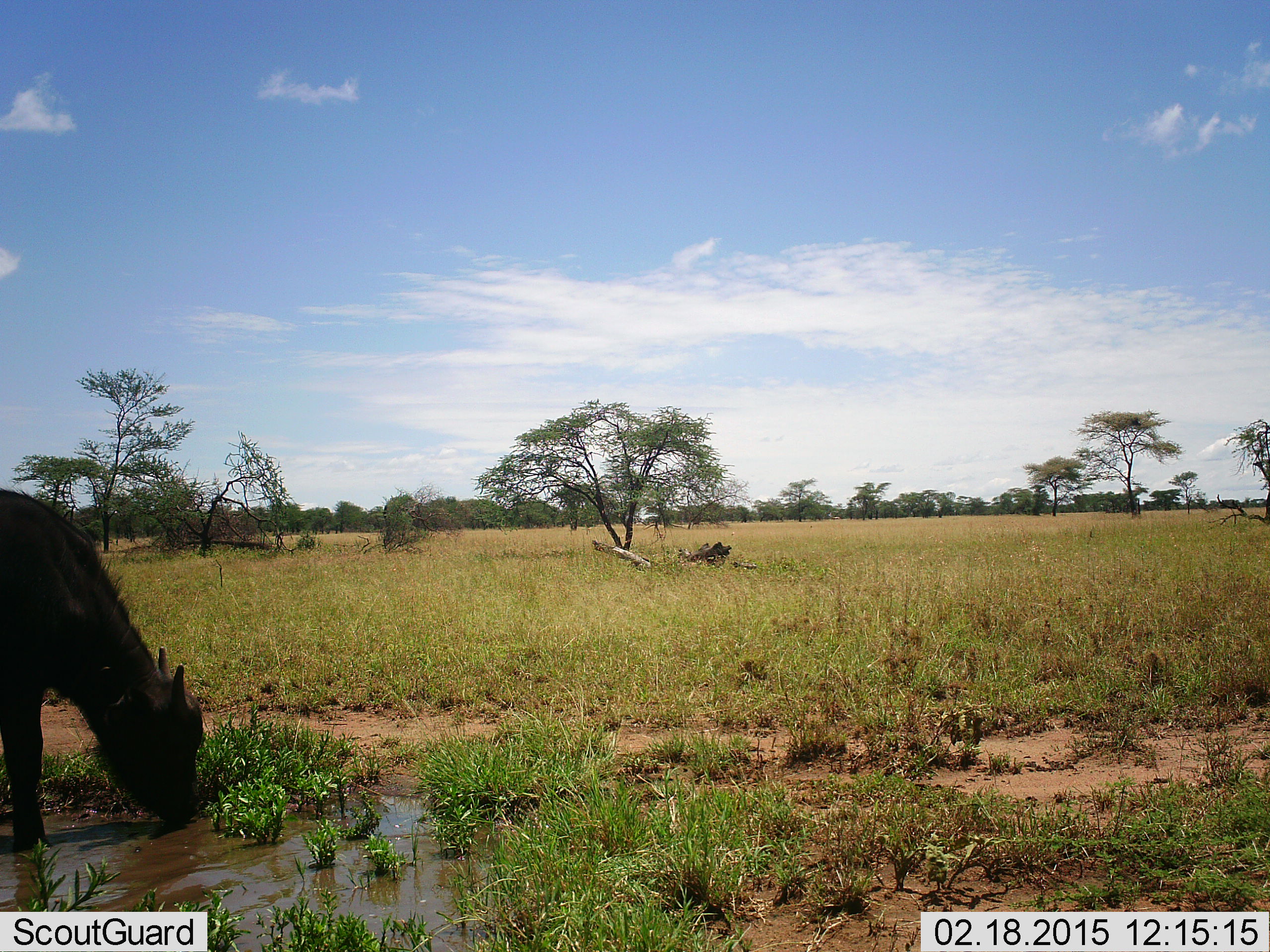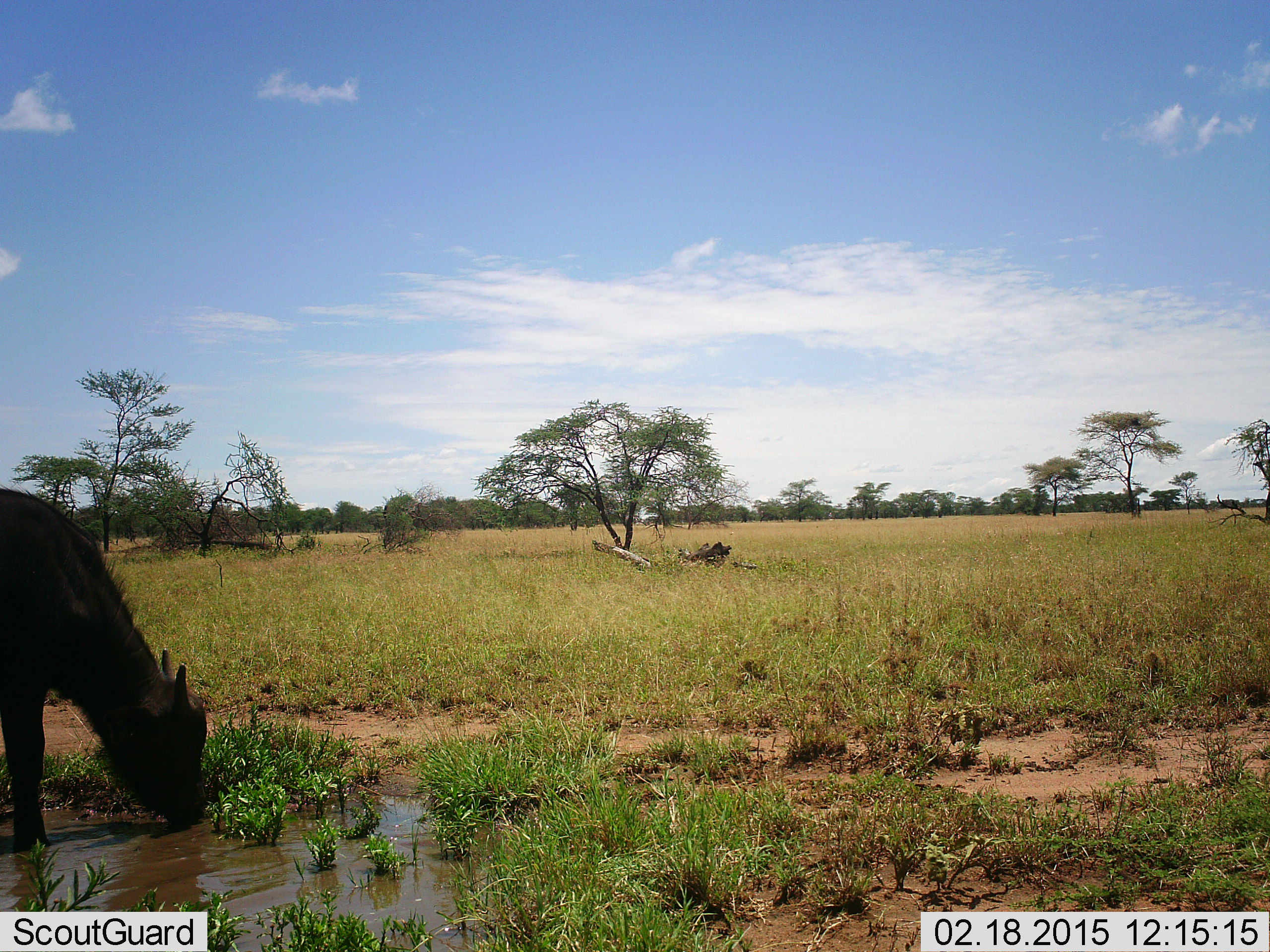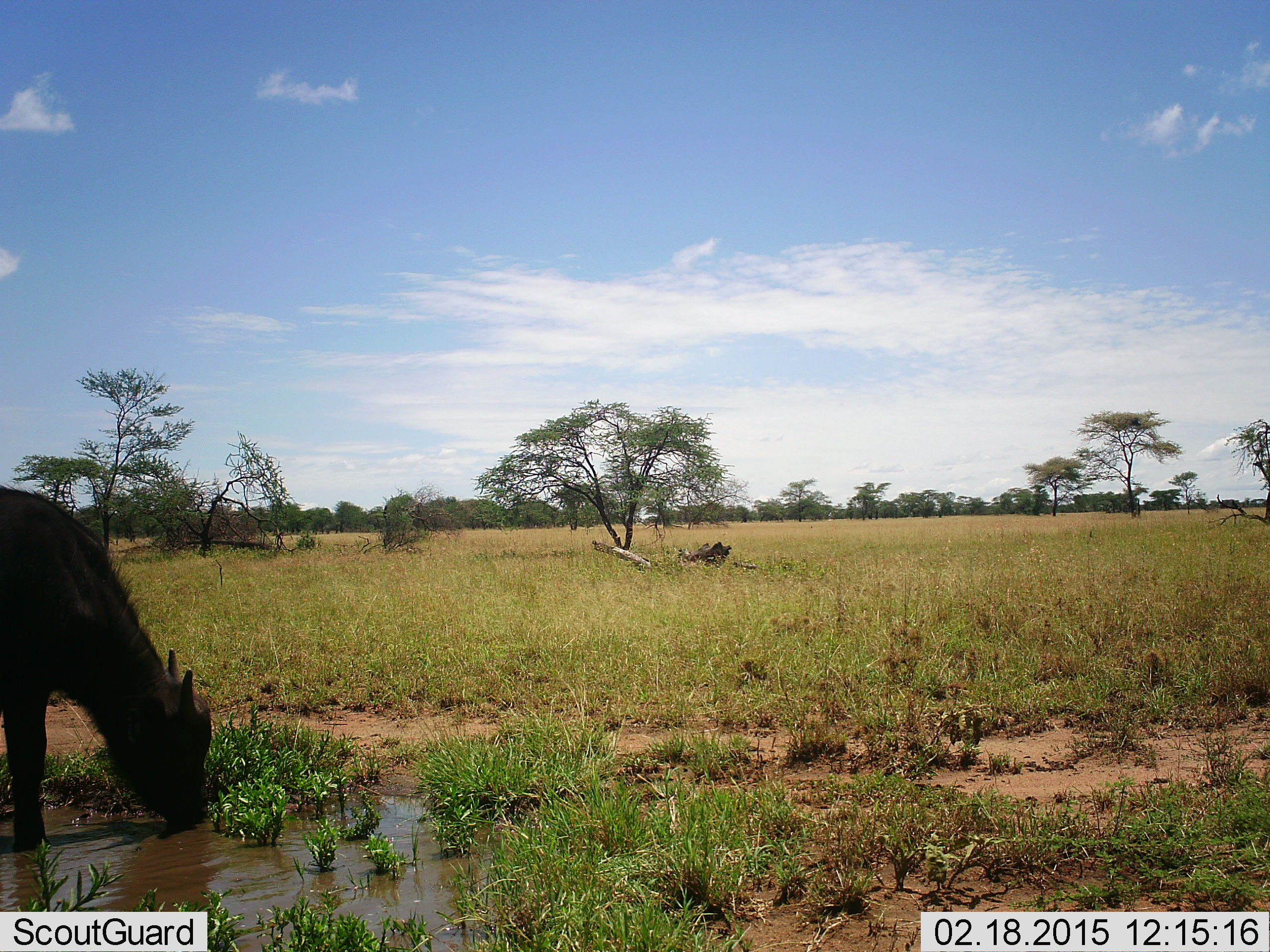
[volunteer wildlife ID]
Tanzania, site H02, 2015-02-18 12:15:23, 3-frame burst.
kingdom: Animalia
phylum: Chordata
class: Mammalia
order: Artiodactyla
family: Bovidae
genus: Syncerus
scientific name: Syncerus caffer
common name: cape buffalo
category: buffalo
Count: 1.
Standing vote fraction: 44%.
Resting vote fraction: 0%.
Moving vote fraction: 11%.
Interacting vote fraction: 0%.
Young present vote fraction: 44%.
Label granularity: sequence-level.